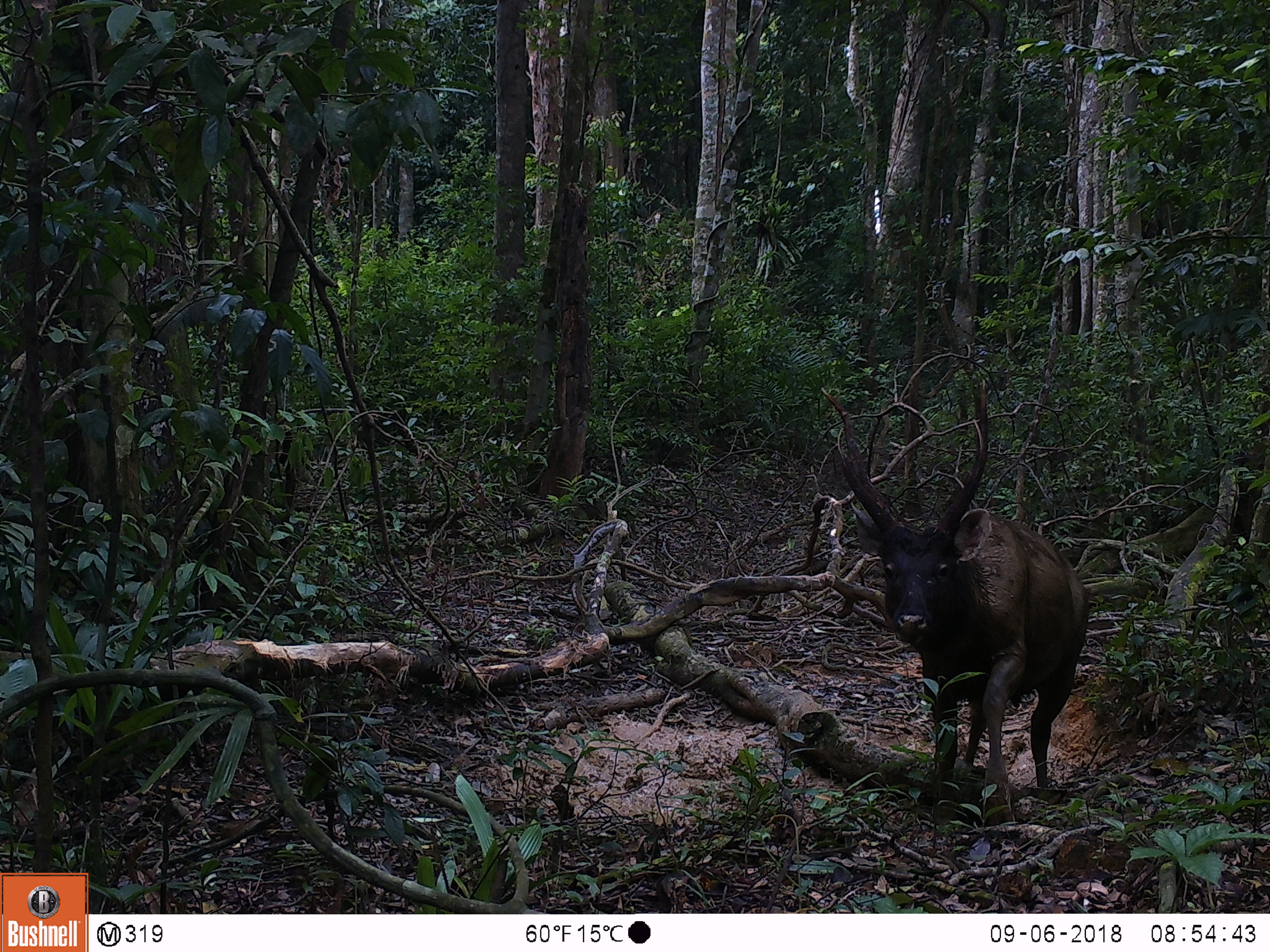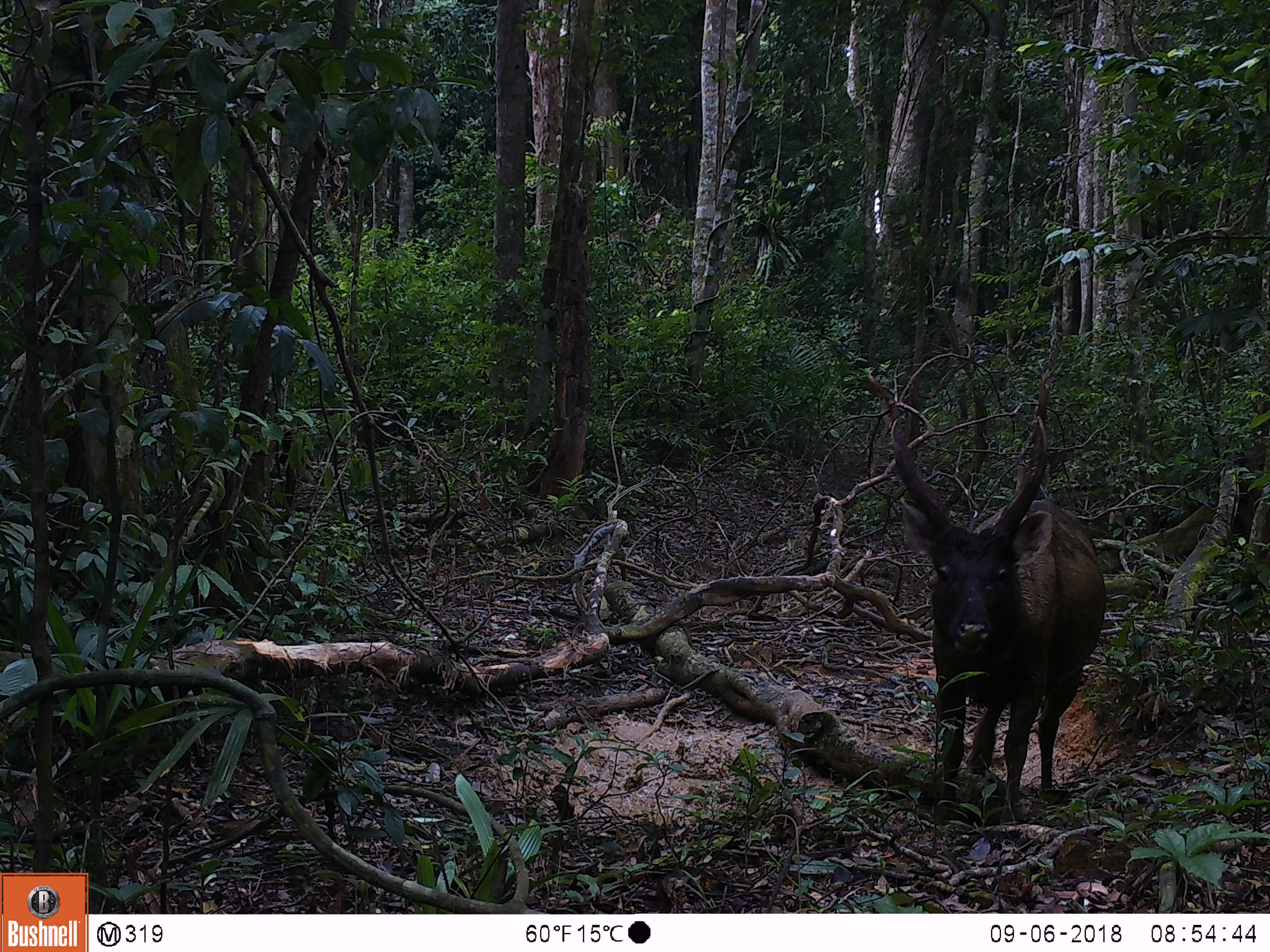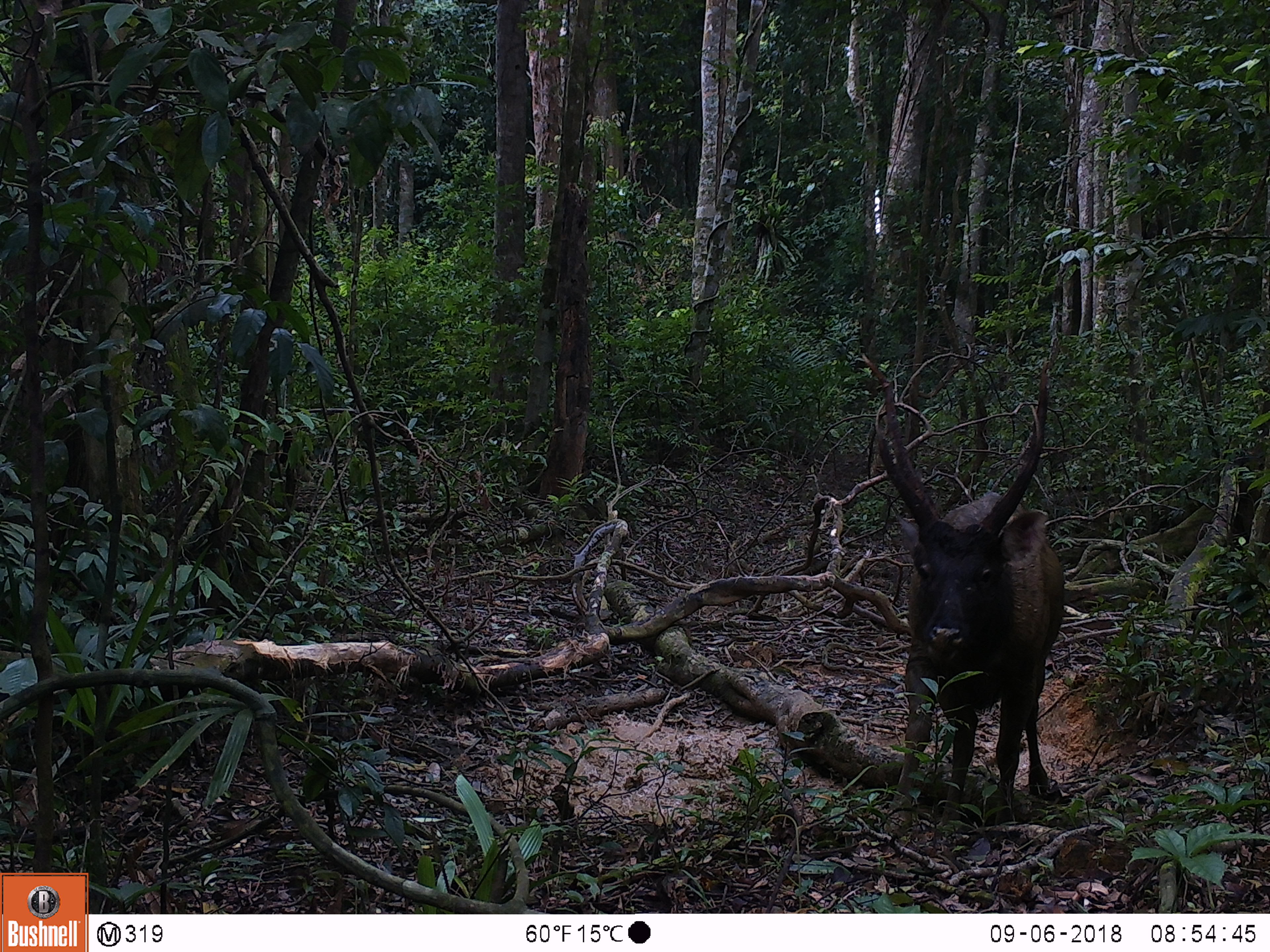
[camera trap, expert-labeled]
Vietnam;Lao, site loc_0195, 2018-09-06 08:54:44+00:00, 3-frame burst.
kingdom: Animalia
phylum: Chordata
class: Mammalia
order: Artiodactyla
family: Cervidae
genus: Rusa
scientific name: Rusa unicolor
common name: sambar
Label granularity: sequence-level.